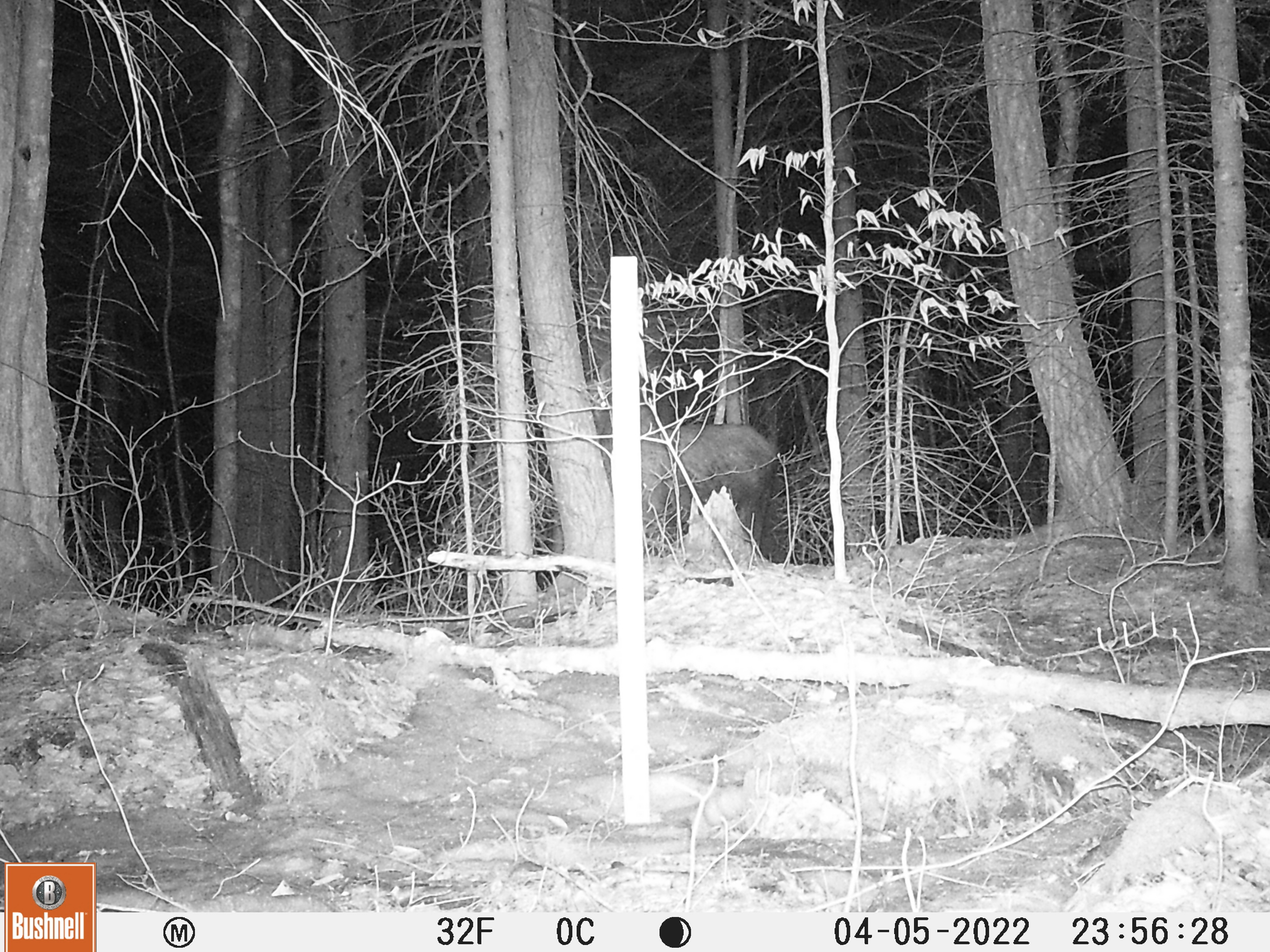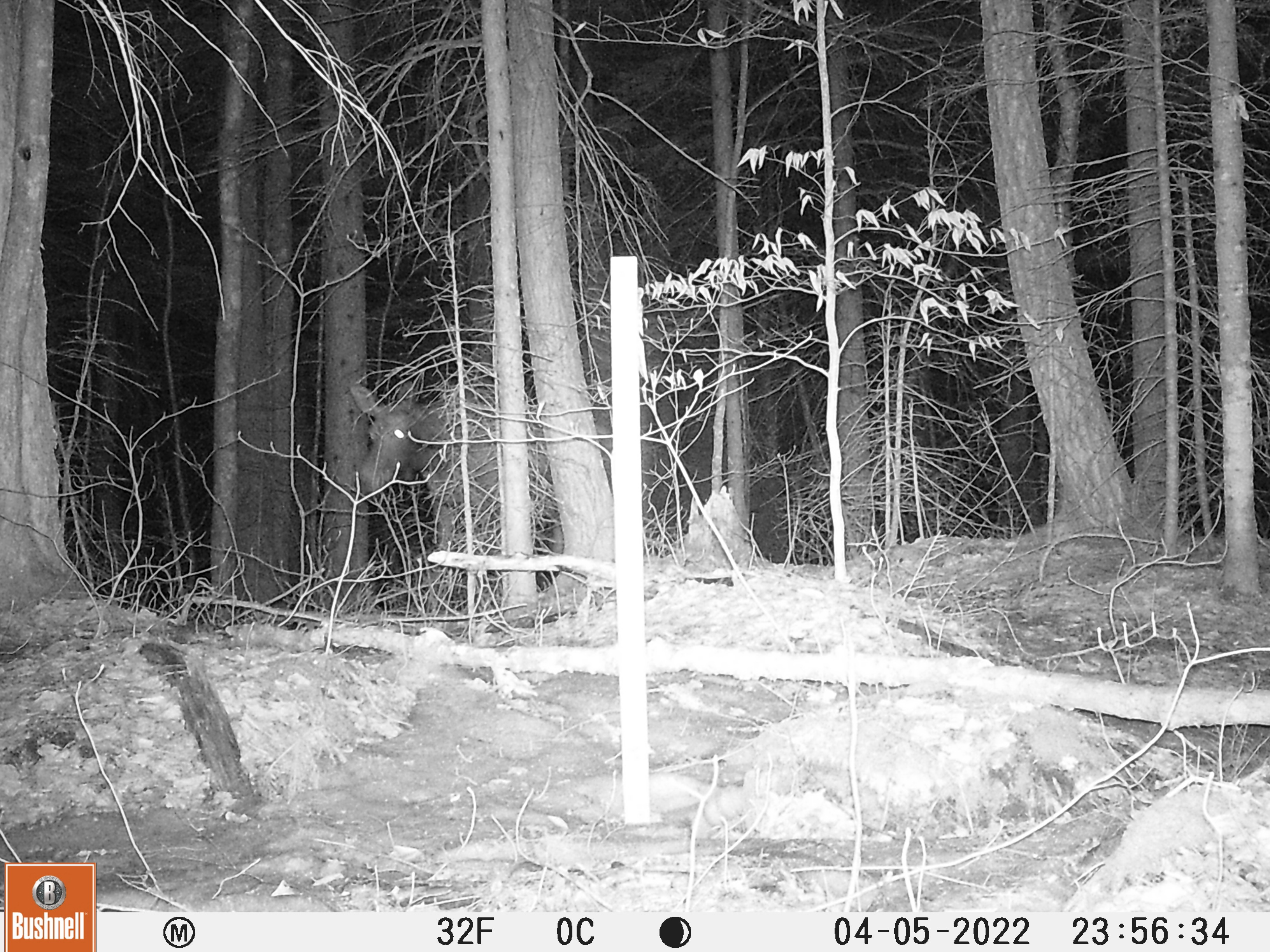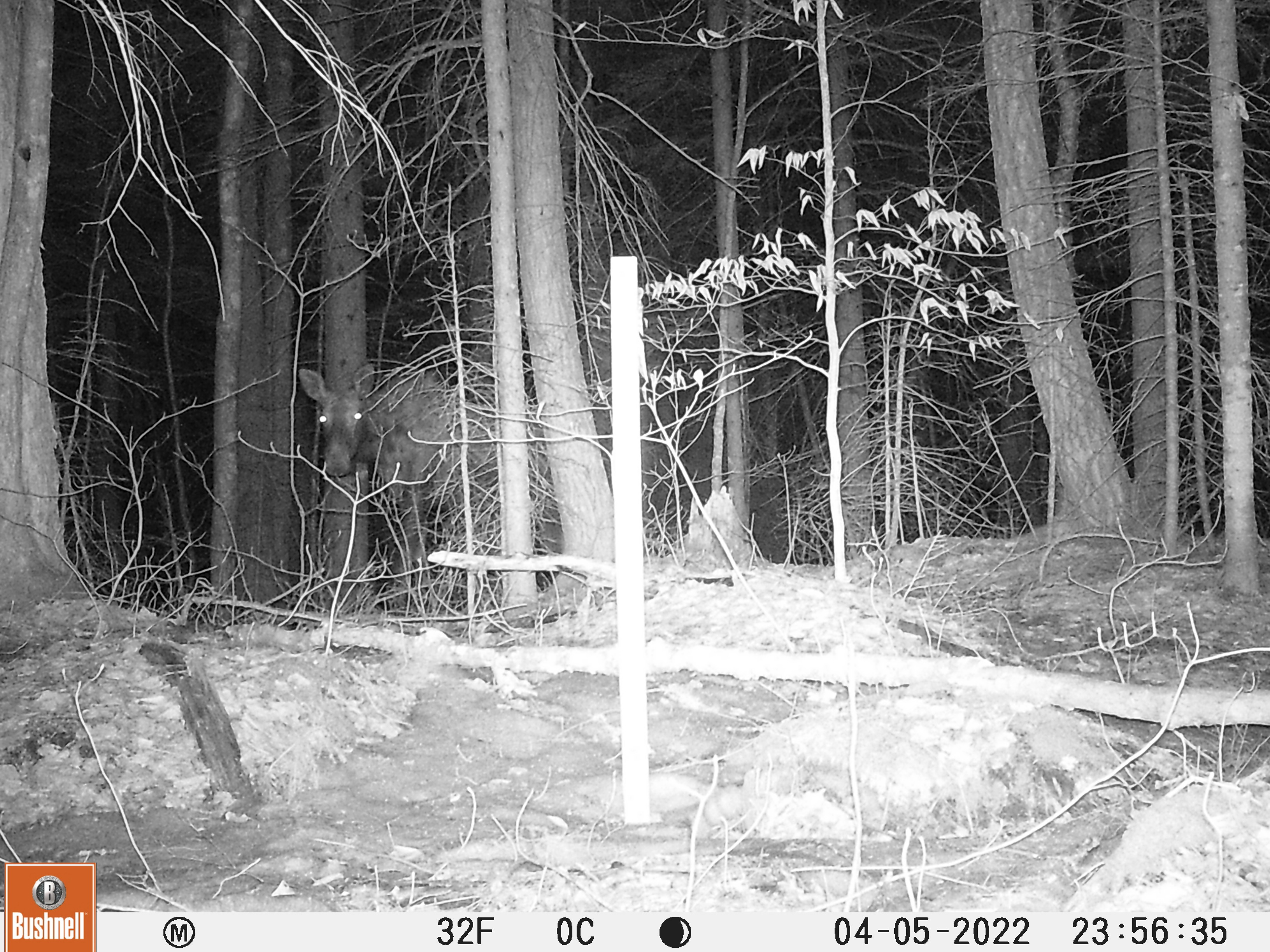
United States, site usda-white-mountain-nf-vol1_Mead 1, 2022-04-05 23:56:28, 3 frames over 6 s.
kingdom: Animalia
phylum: Chordata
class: Mammalia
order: Artiodactyla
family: Cervidae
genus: Alces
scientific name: Alces alces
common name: moose